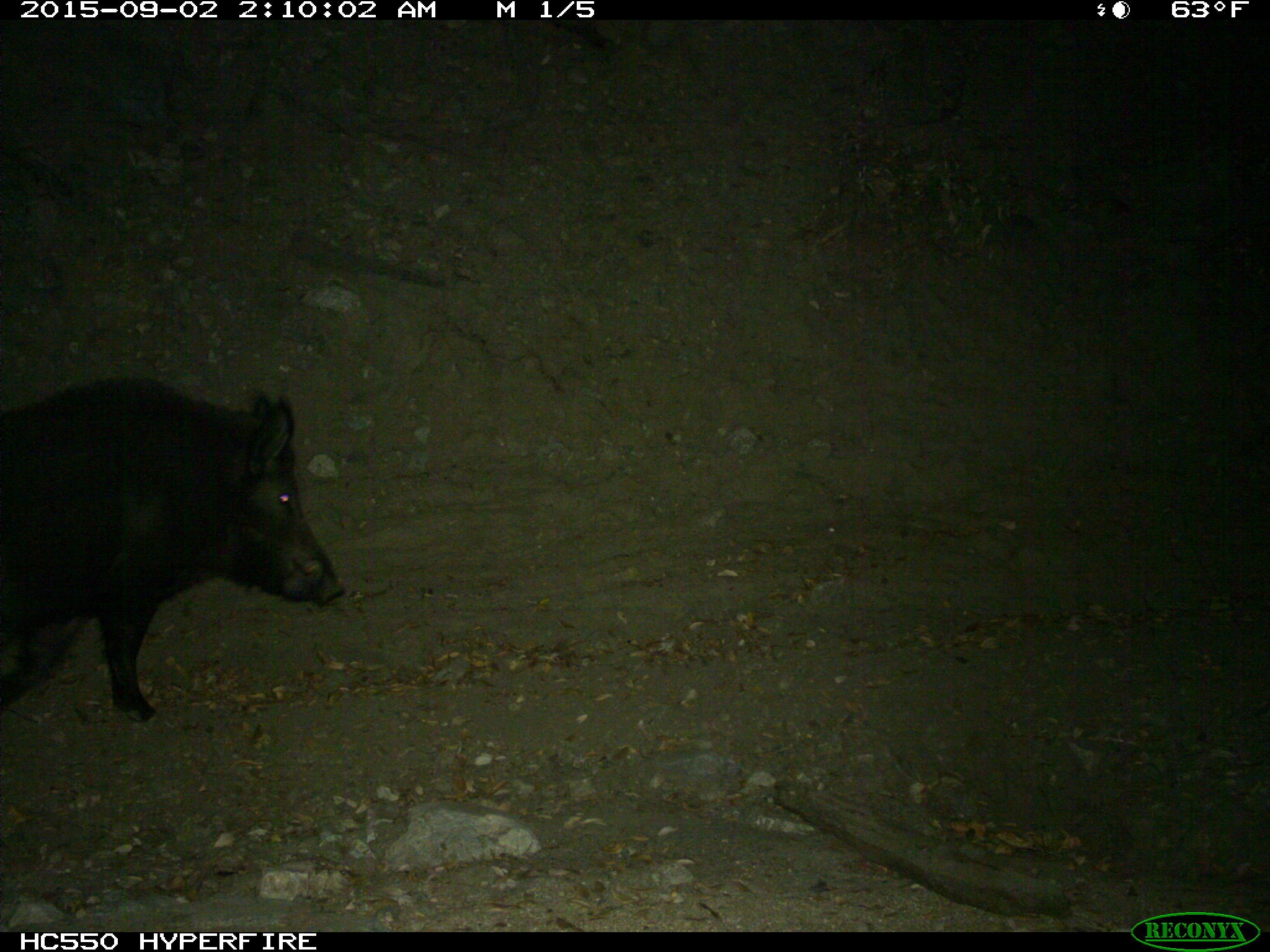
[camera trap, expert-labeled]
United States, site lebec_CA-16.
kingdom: Animalia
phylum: Chordata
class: Mammalia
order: Artiodactyla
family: Suidae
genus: Sus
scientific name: Sus scrofa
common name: wild boar